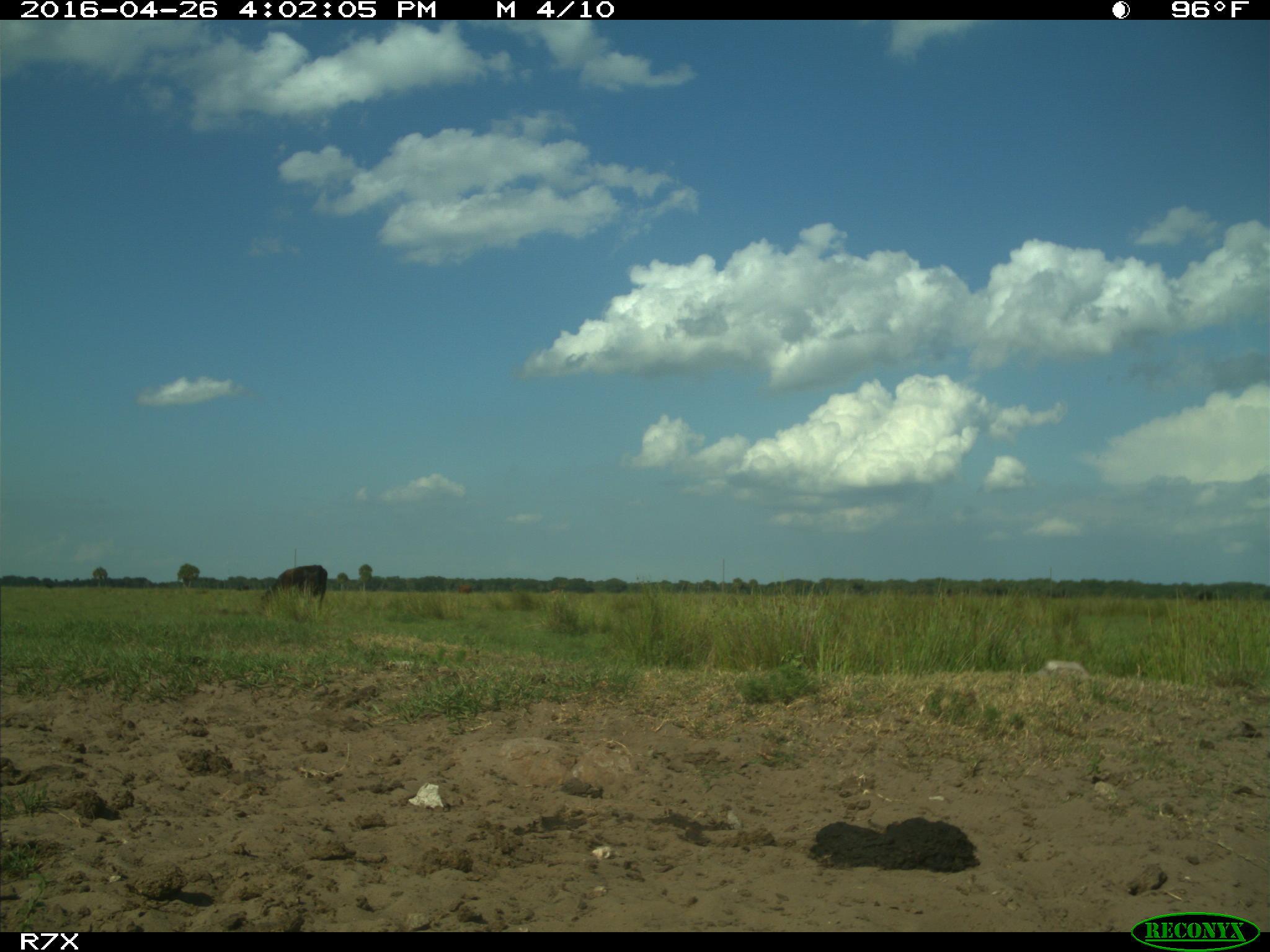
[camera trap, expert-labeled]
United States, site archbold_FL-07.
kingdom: Animalia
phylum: Chordata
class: Mammalia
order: Artiodactyla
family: Bovidae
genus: Bos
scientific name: Bos taurus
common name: domestic cow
Bos taurus (domestic cow).